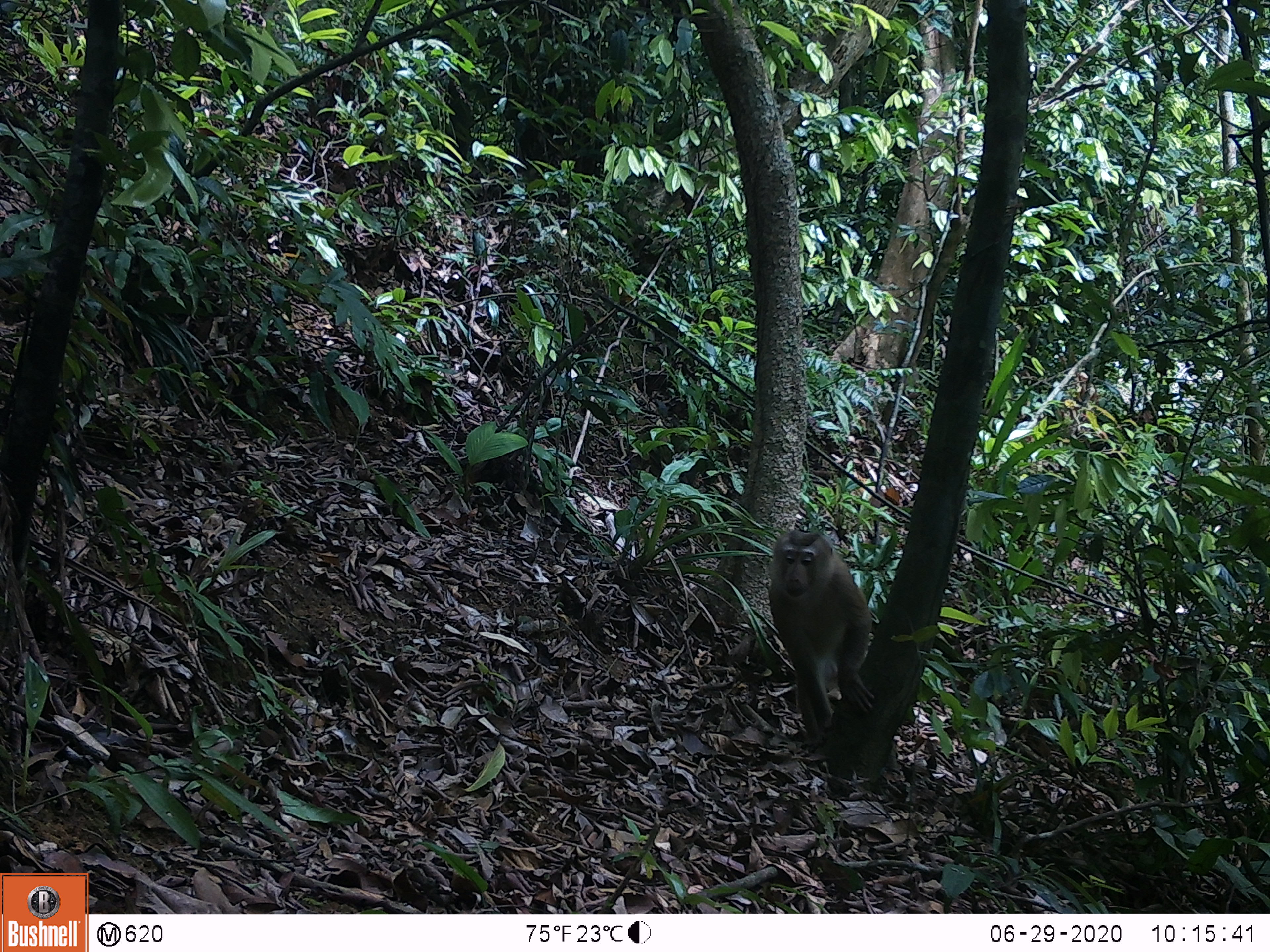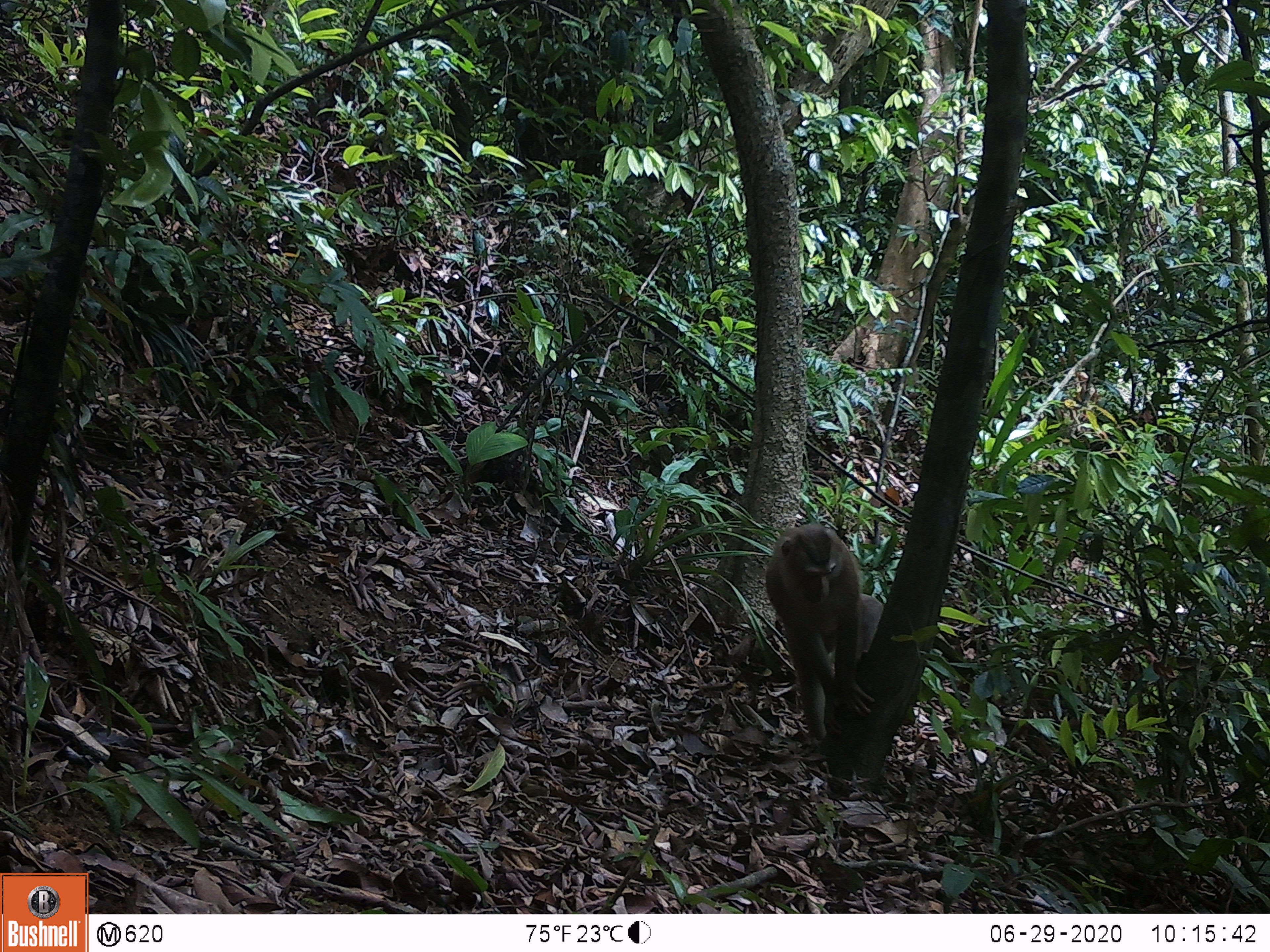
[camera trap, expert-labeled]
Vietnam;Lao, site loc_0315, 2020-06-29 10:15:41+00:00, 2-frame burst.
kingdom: Animalia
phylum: Chordata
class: Mammalia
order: Primates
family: Cercopithecidae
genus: Macaca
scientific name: Macaca nemestrina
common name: pig-tailed macaque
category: pig tailed macaque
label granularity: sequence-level